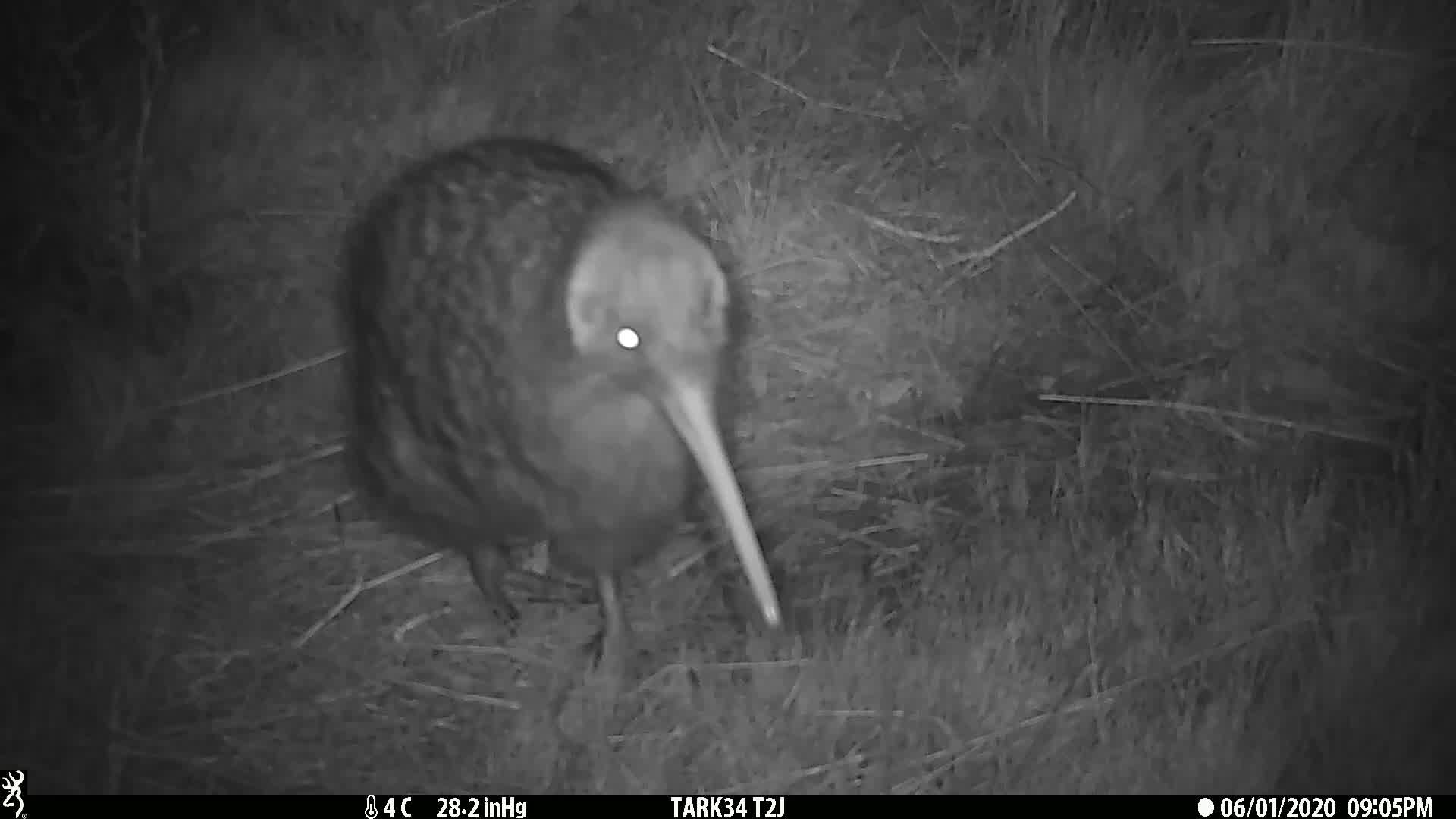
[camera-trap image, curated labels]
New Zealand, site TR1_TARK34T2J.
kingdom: Animalia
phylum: Chordata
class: Aves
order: Apterygiformes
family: Apterygidae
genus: Apteryx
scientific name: Apteryx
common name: kiwi